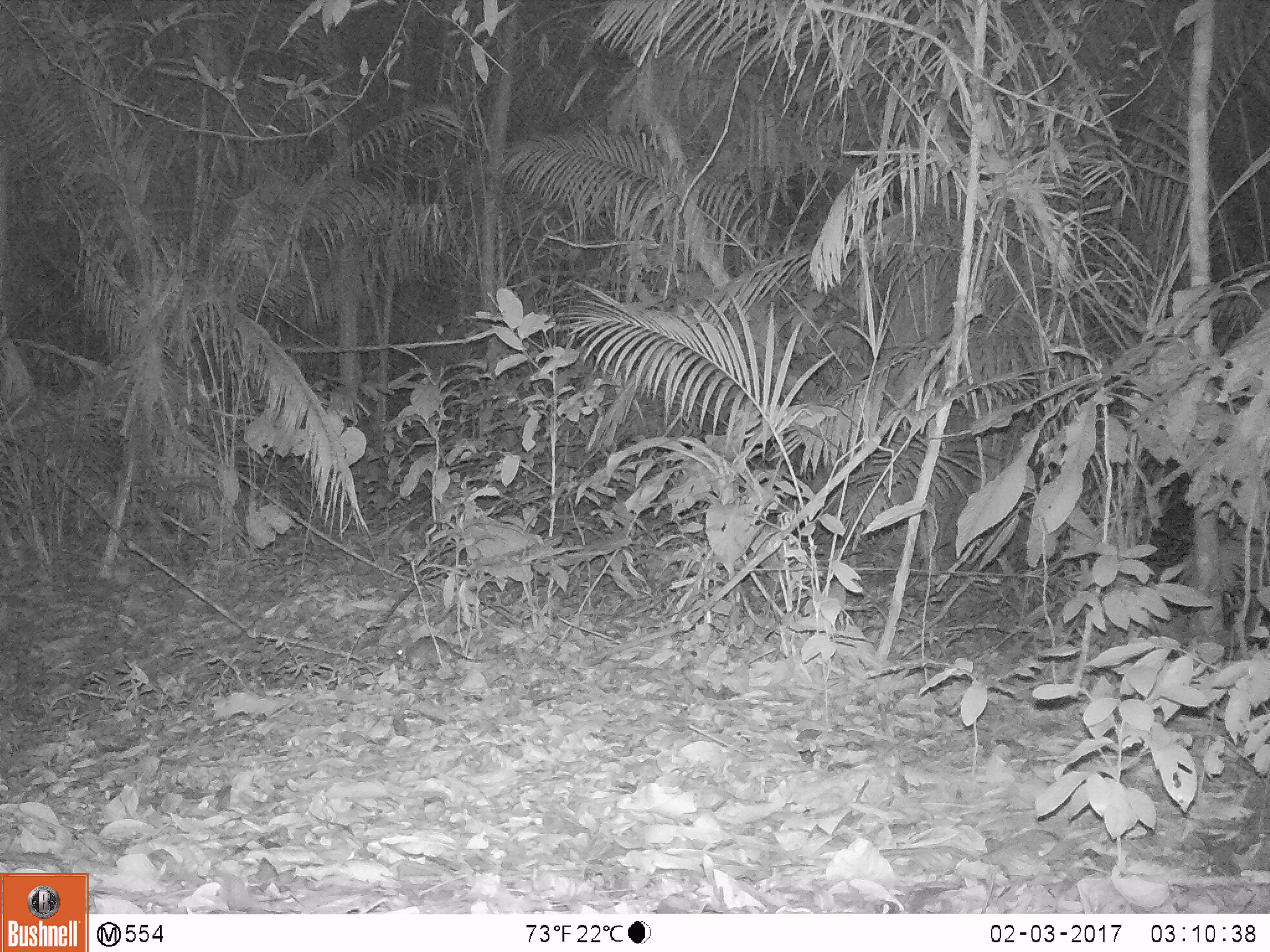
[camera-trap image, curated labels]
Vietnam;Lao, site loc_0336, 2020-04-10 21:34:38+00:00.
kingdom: Animalia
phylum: Chordata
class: Mammalia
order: Rodentia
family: Muridae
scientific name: Muridae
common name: old-world mice and rats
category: unidentified murid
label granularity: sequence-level